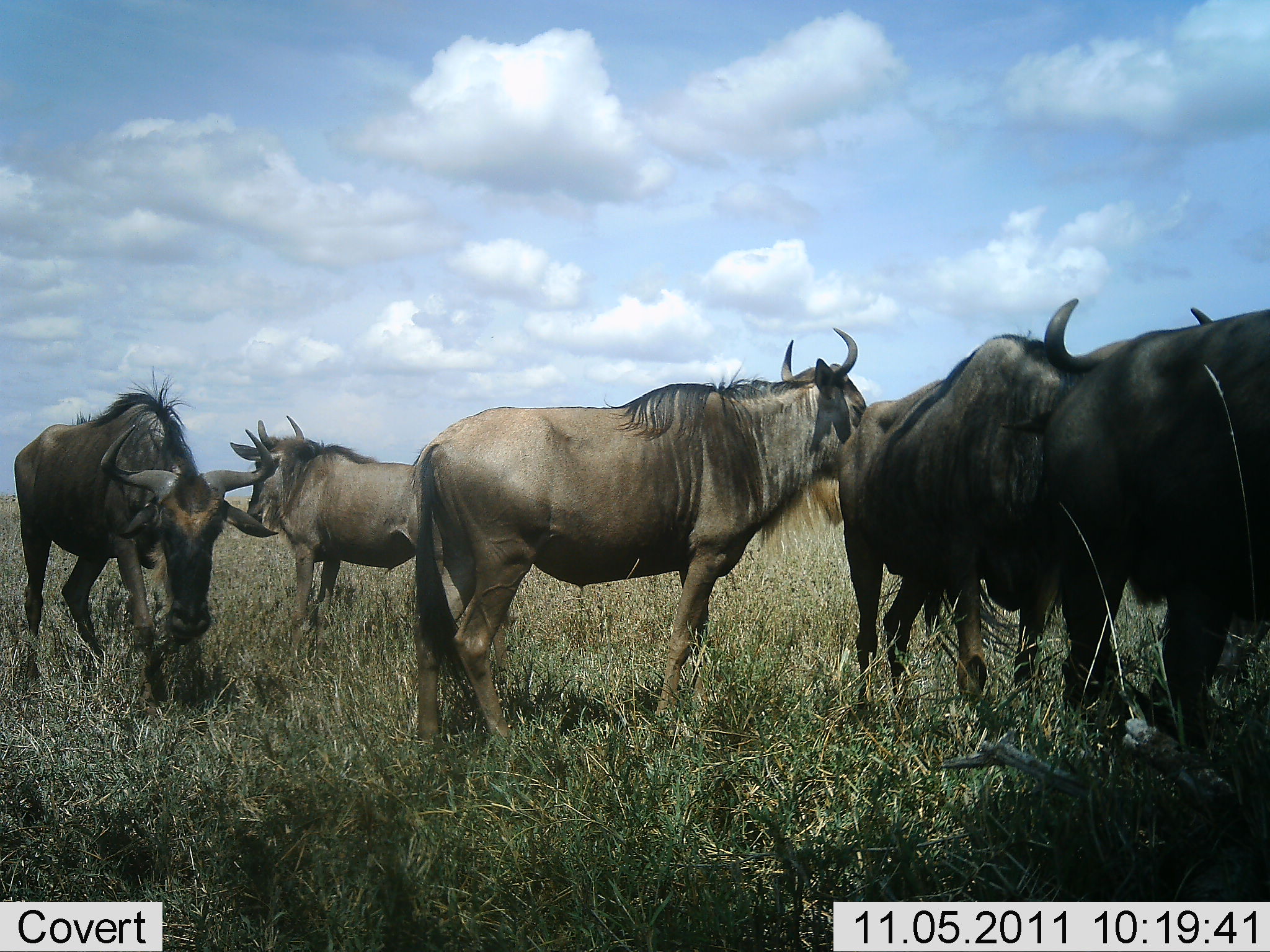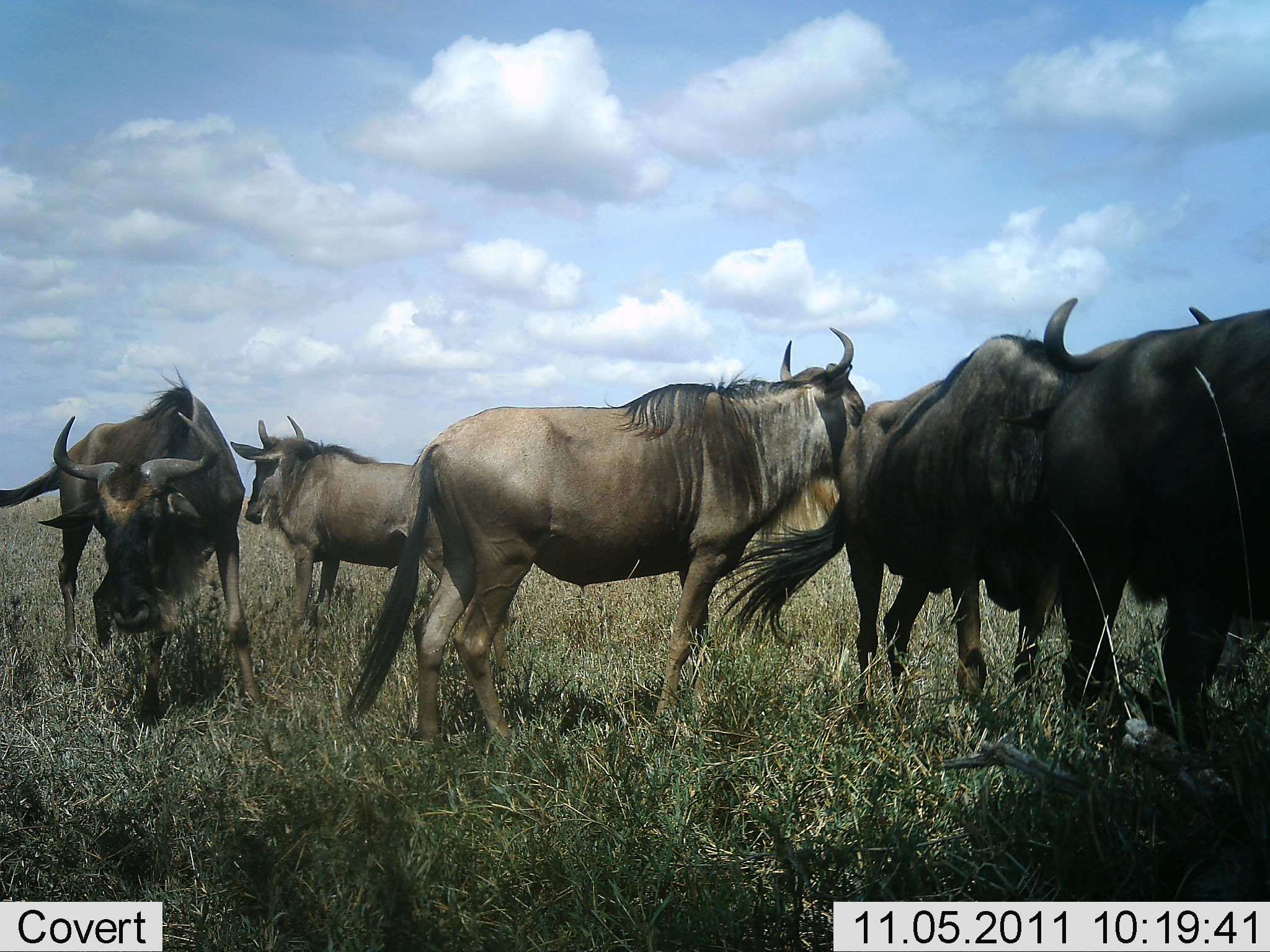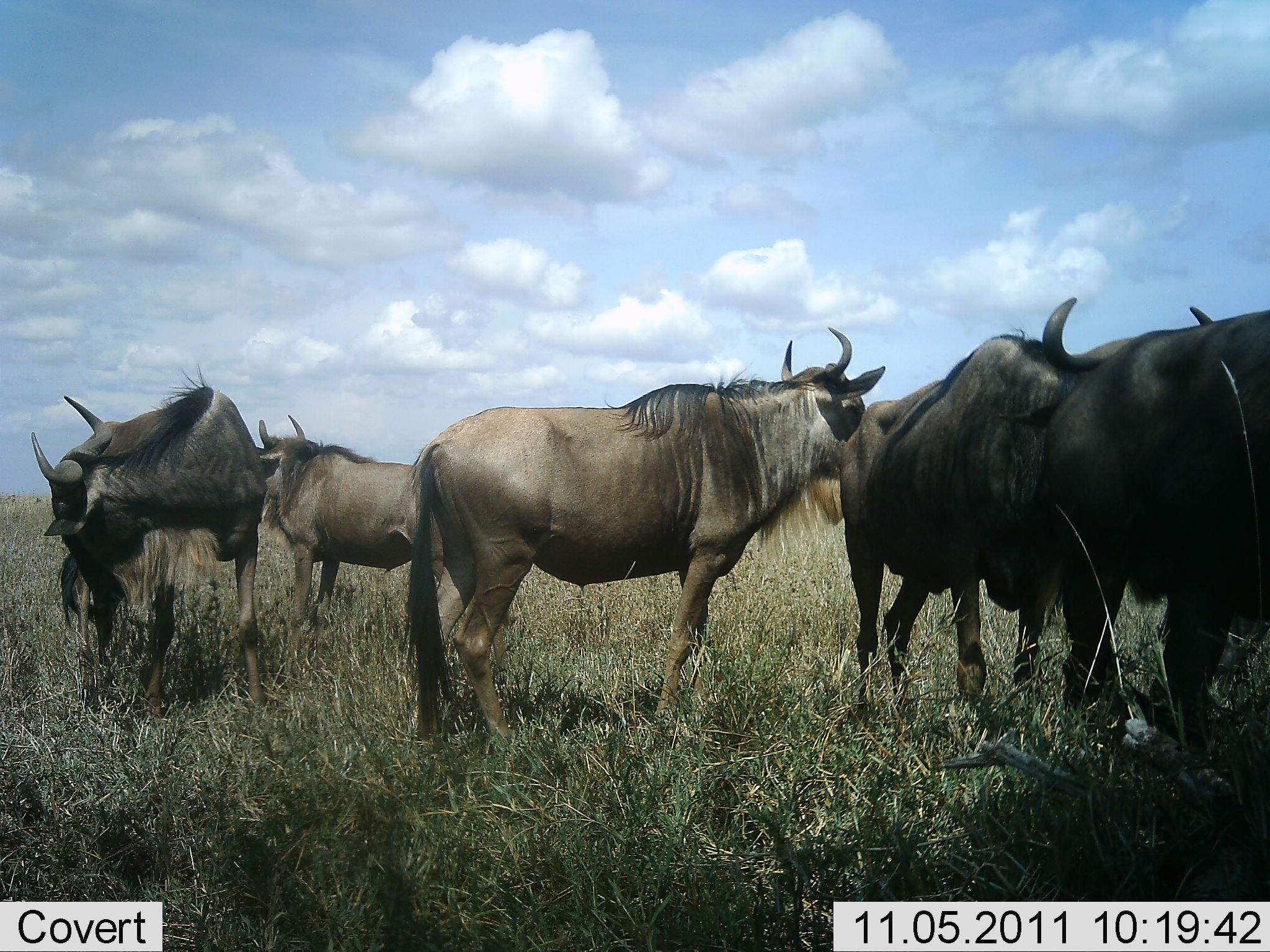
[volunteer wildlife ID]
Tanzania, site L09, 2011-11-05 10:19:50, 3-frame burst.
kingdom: Animalia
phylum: Chordata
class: Mammalia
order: Artiodactyla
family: Bovidae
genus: Connochaetes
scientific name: Connochaetes taurinus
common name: blue wildebeest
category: wildebeest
Wildebeest (blue wildebeest) (Connochaetes taurinus), count 5. Behavior (volunteer vote fractions): standing 90%, resting 0%, moving 20%, interacting 10%. Young present (vote fraction): 0%. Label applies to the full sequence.